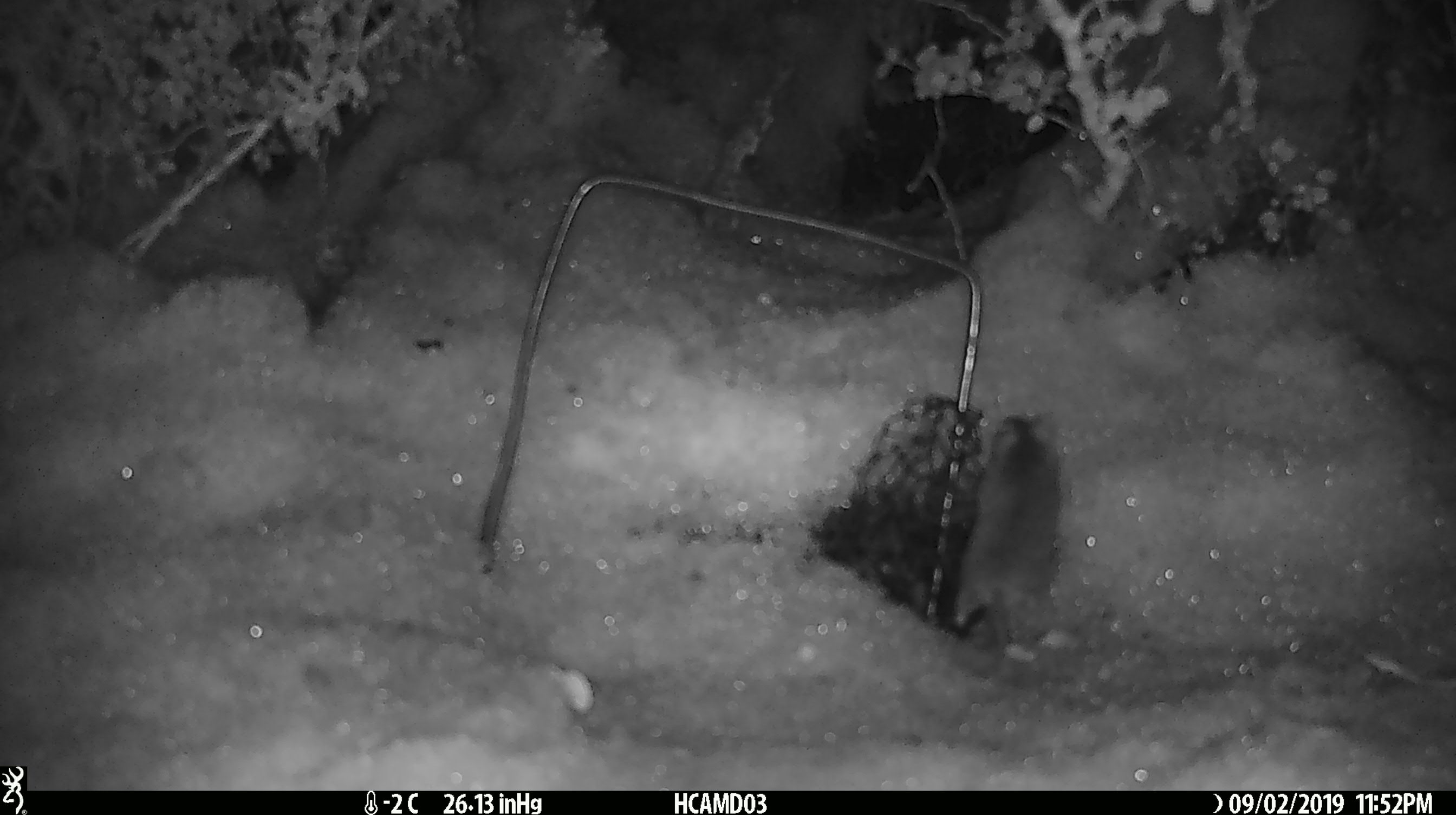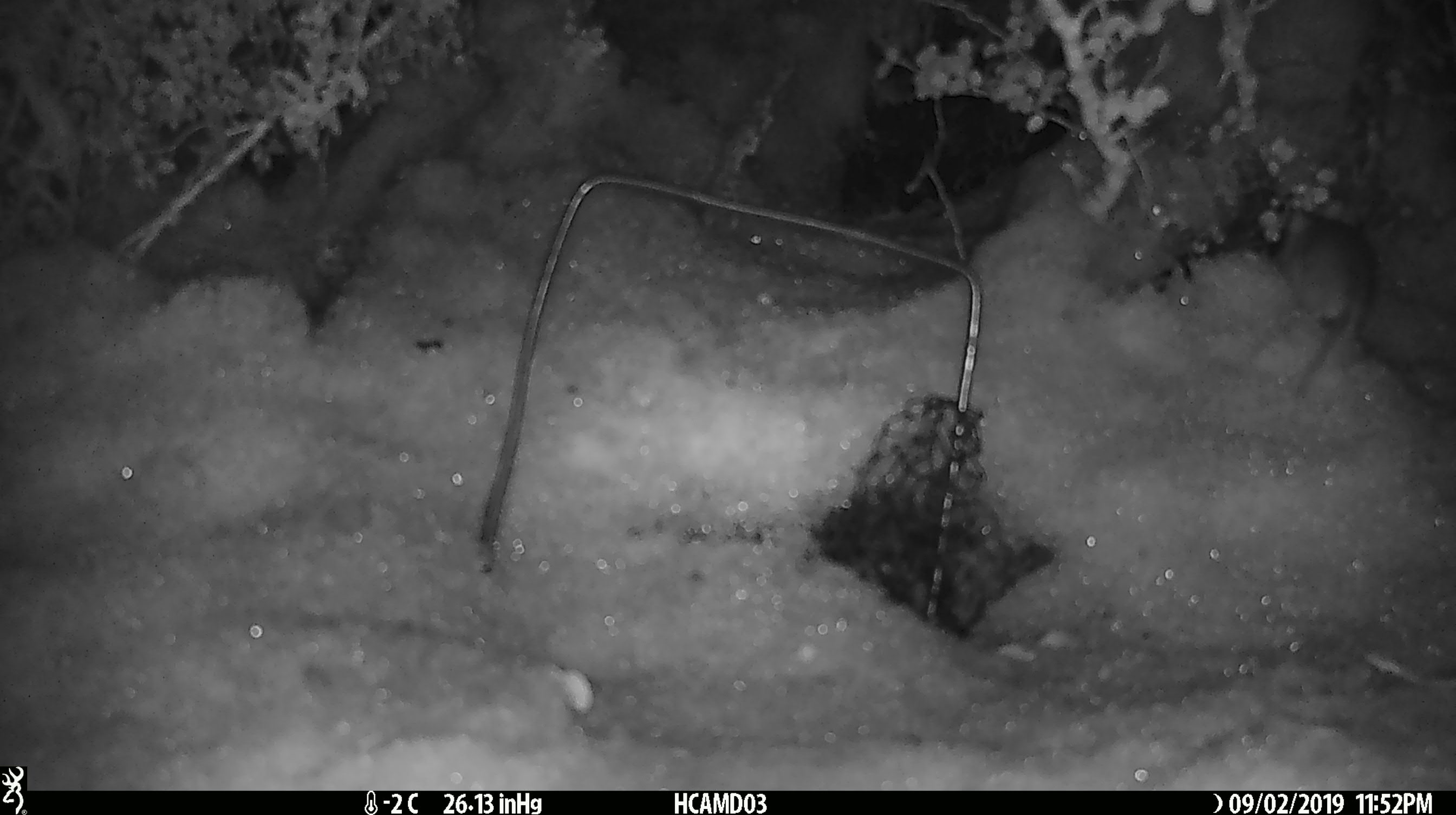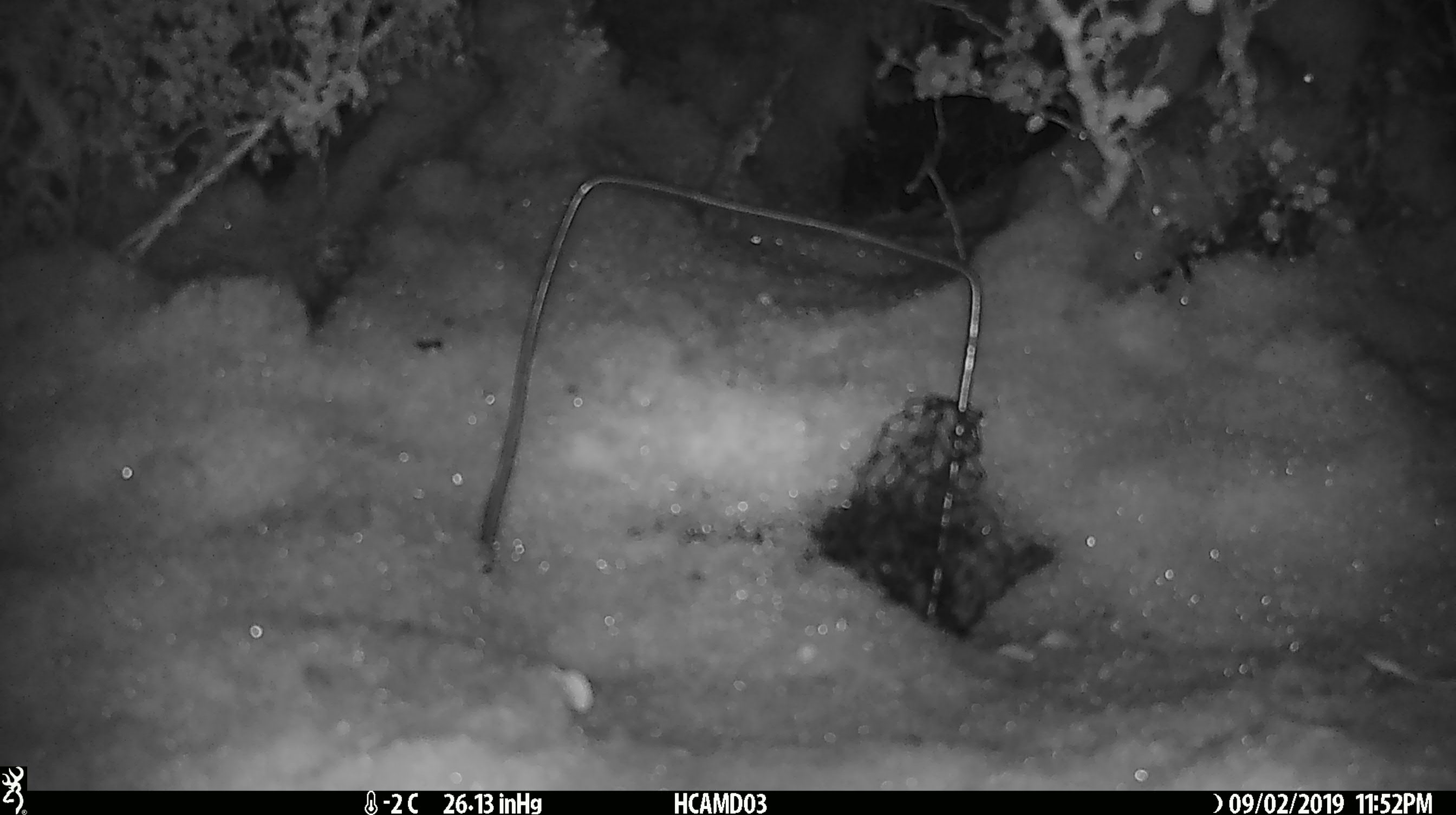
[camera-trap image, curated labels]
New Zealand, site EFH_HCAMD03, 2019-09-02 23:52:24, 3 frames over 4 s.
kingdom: Animalia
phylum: Chordata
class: Mammalia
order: Rodentia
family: Muridae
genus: Mus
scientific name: Mus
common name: mouse